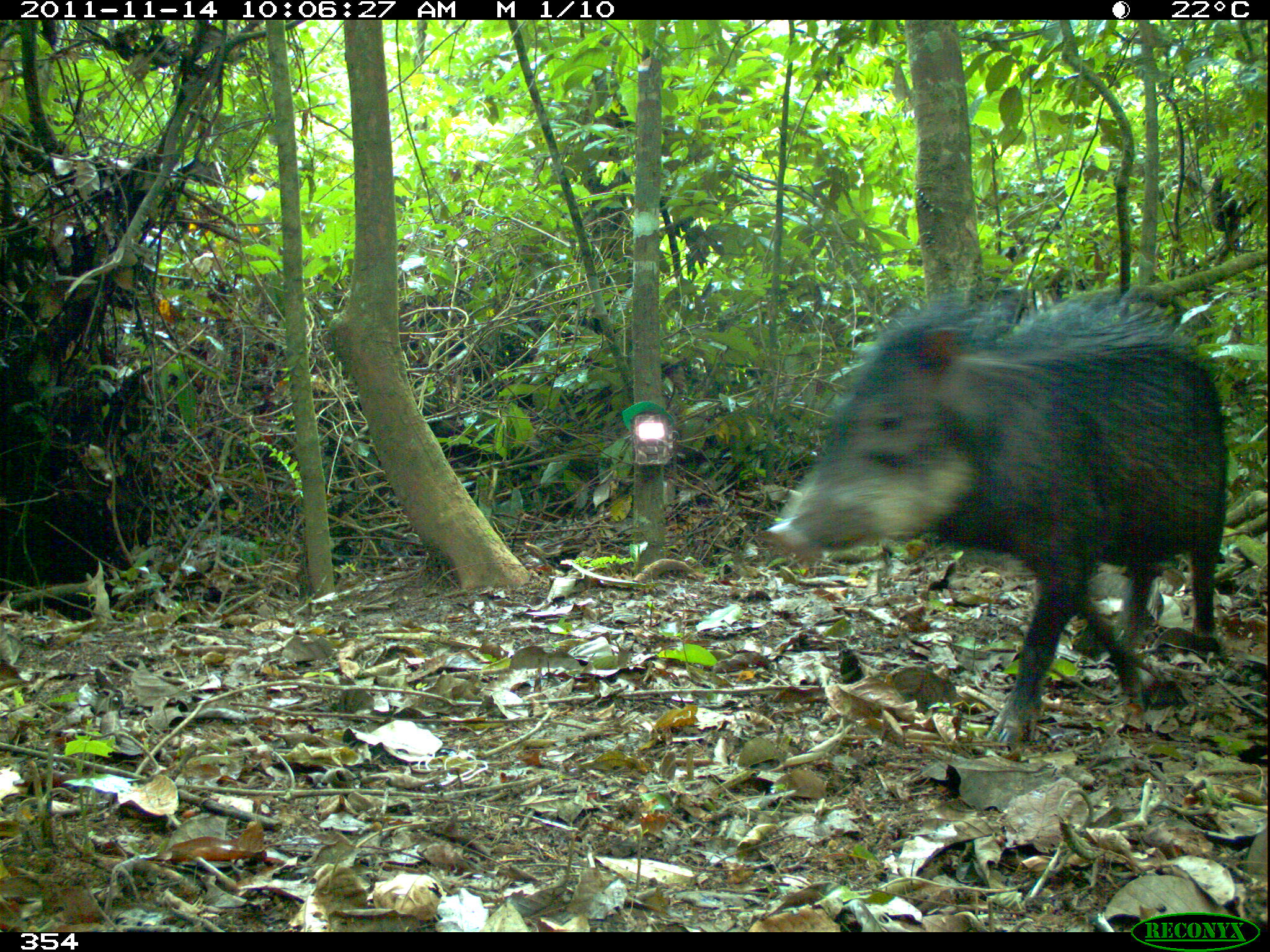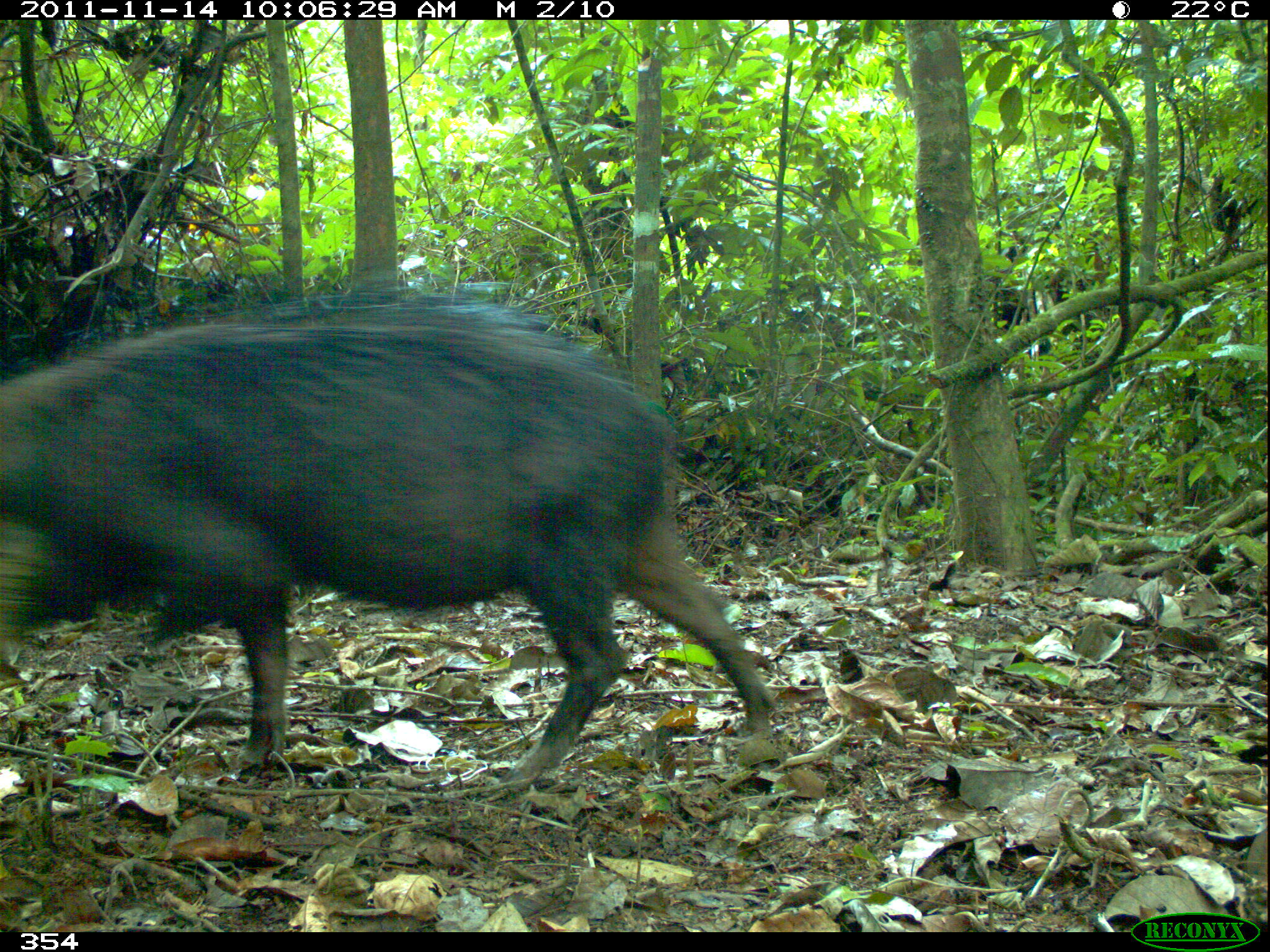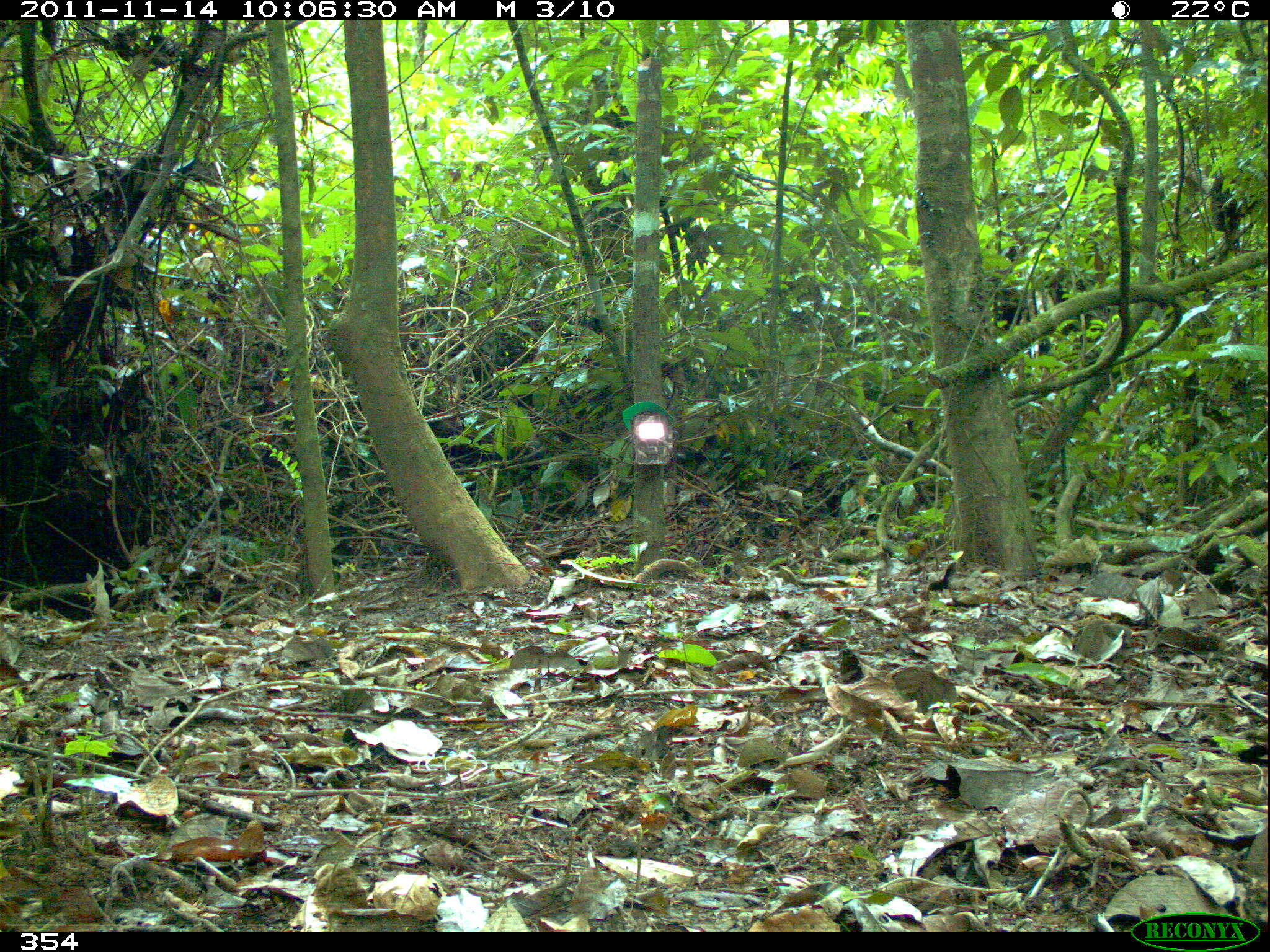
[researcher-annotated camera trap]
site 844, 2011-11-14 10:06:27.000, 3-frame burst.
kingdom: Animalia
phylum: Chordata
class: Mammalia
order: Artiodactyla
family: Tayassuidae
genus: Tayassu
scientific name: Tayassu pecari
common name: white-lipped peccary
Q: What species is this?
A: Tayassu pecari (white-lipped peccary).